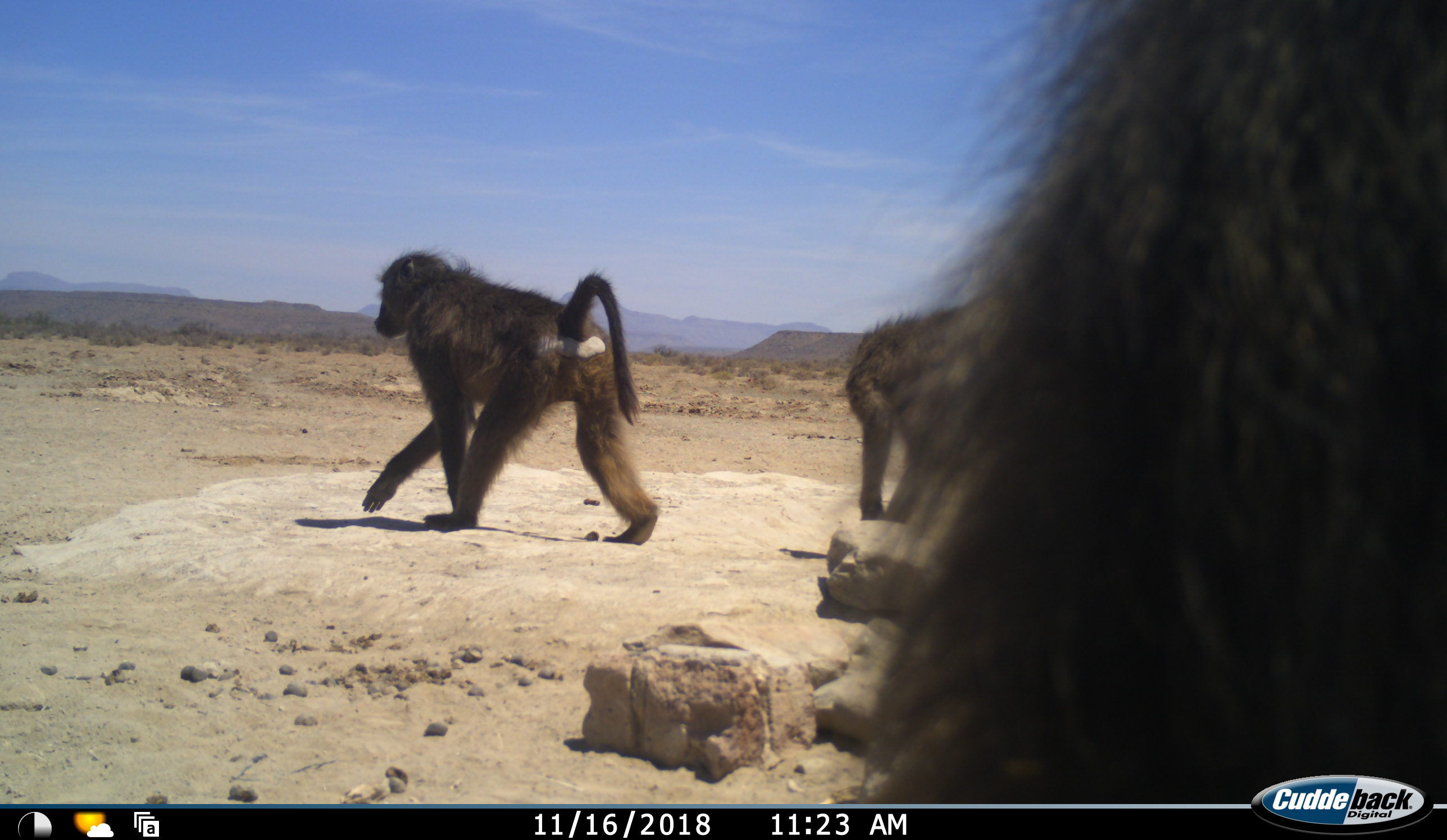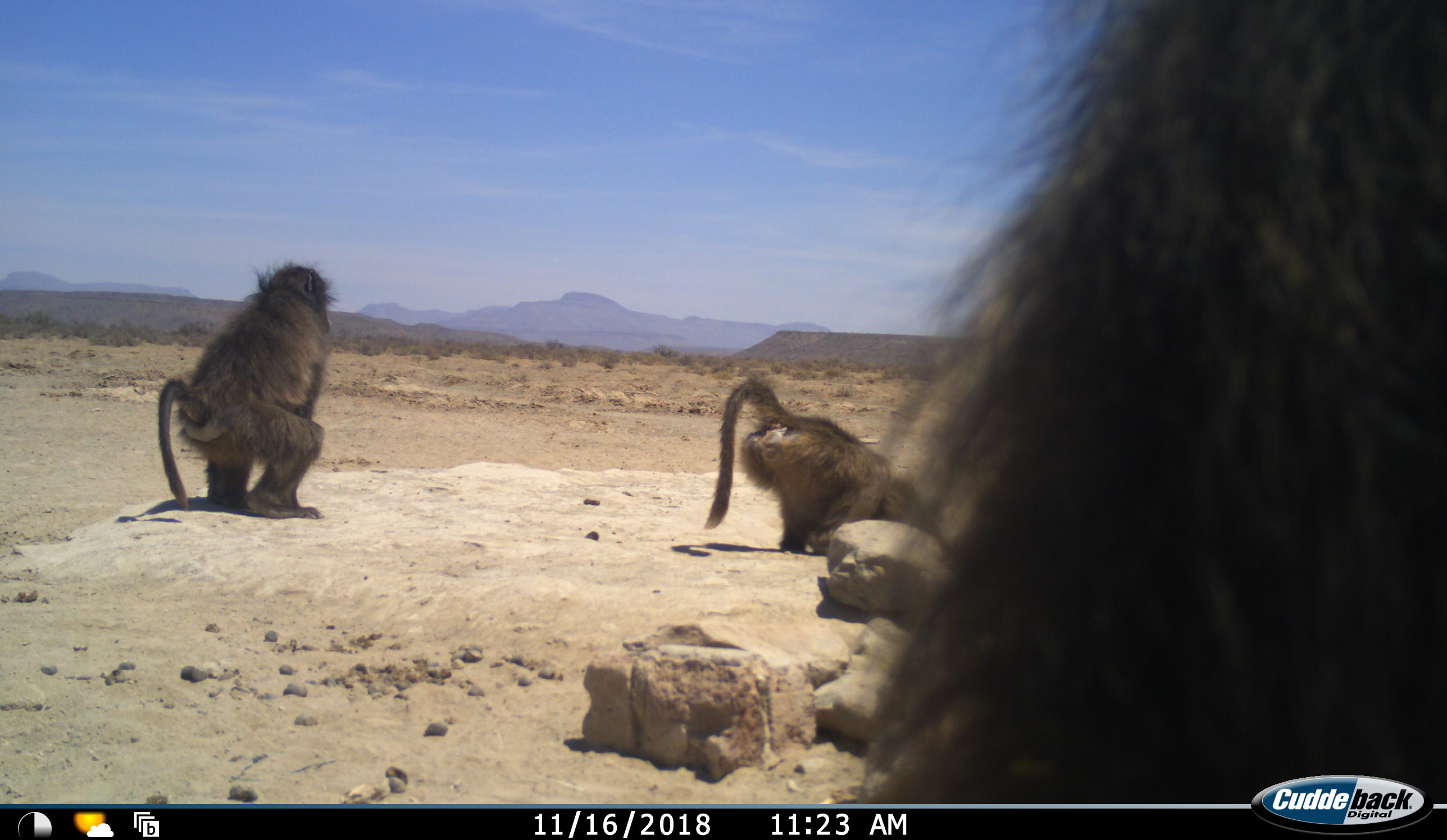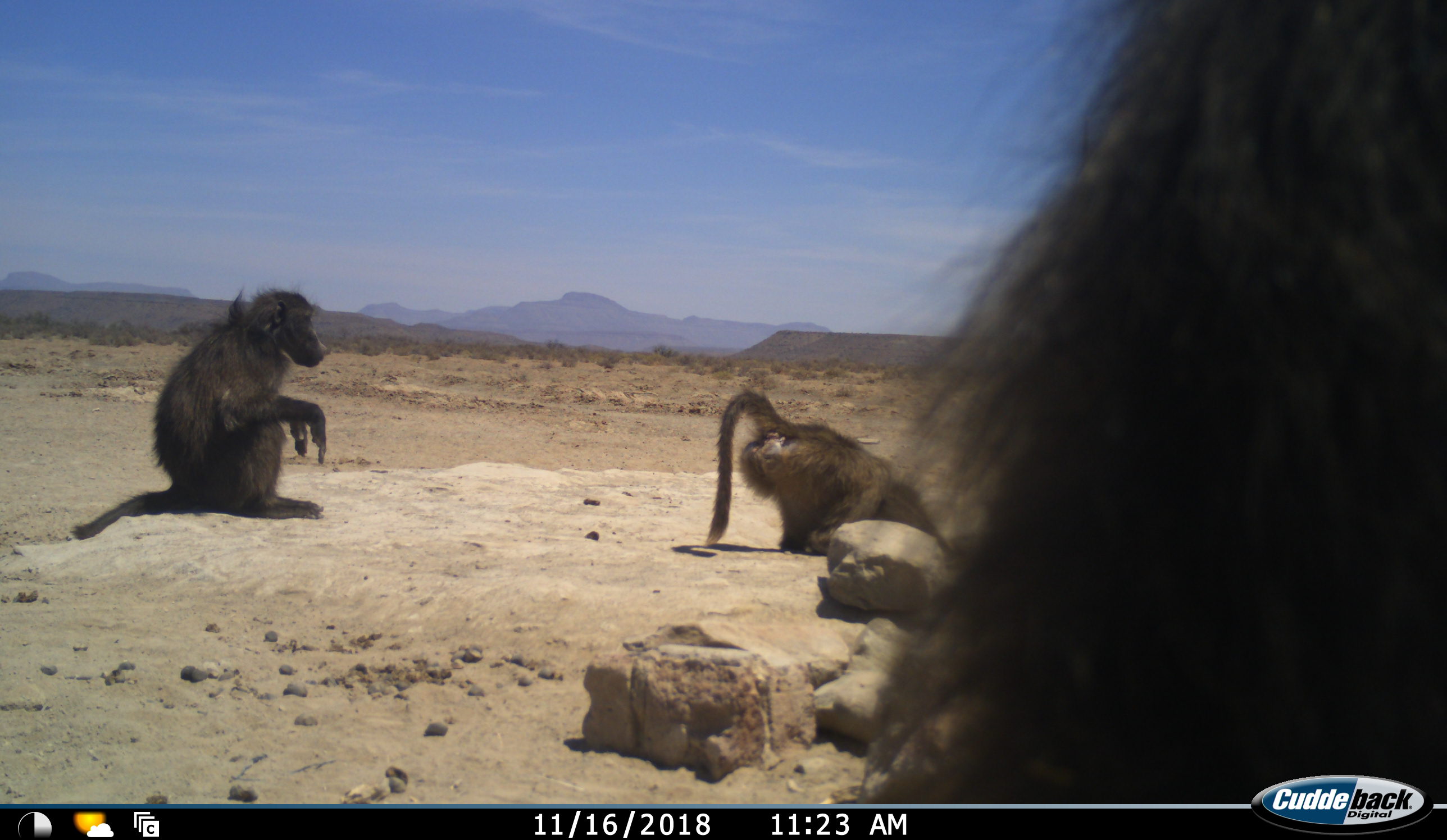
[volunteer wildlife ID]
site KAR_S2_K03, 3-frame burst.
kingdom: Animalia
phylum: Chordata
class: Mammalia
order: Primates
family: Cercopithecidae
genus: Papio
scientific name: Papio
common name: baboon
Baboon (Papio), count 3. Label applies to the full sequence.